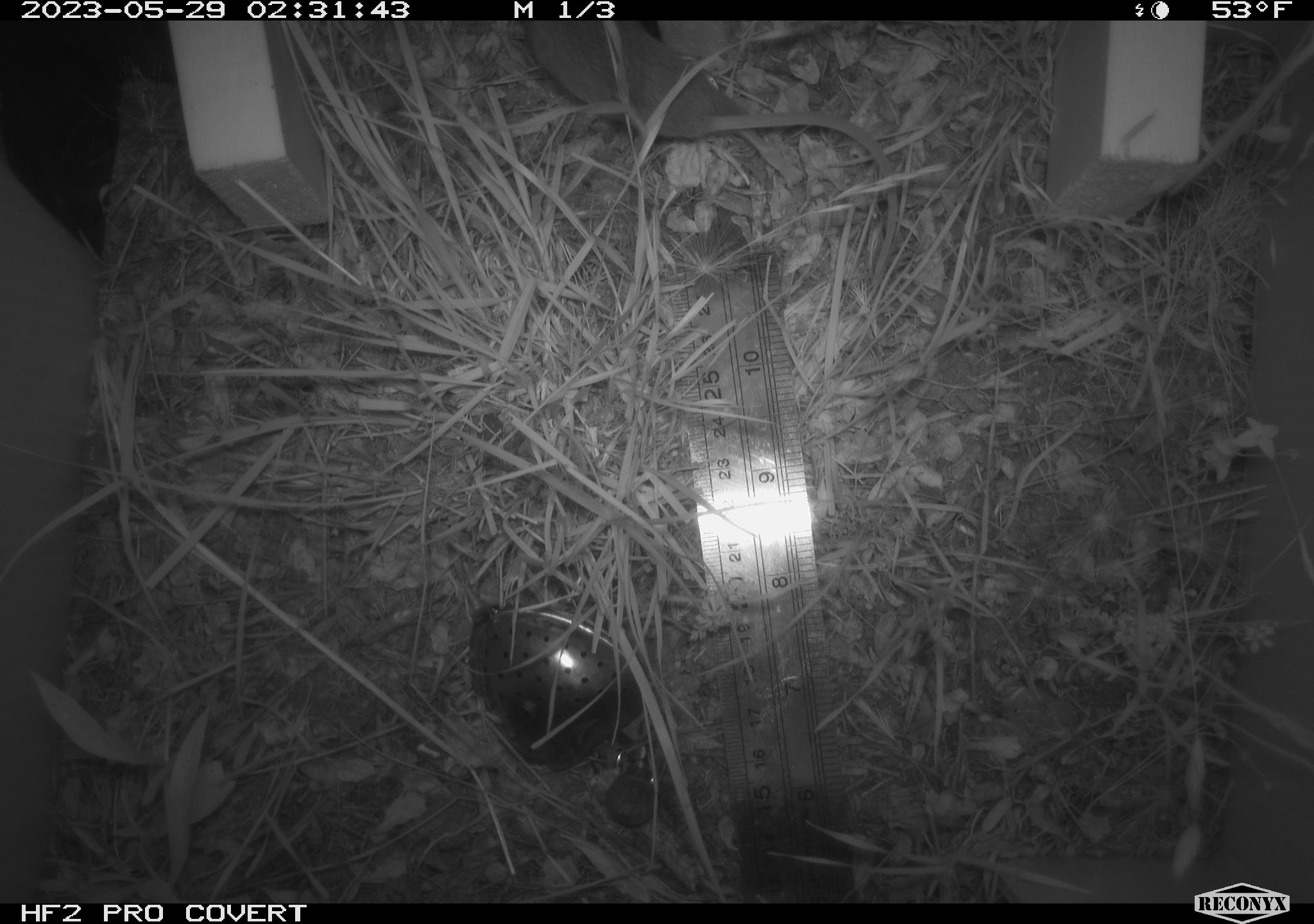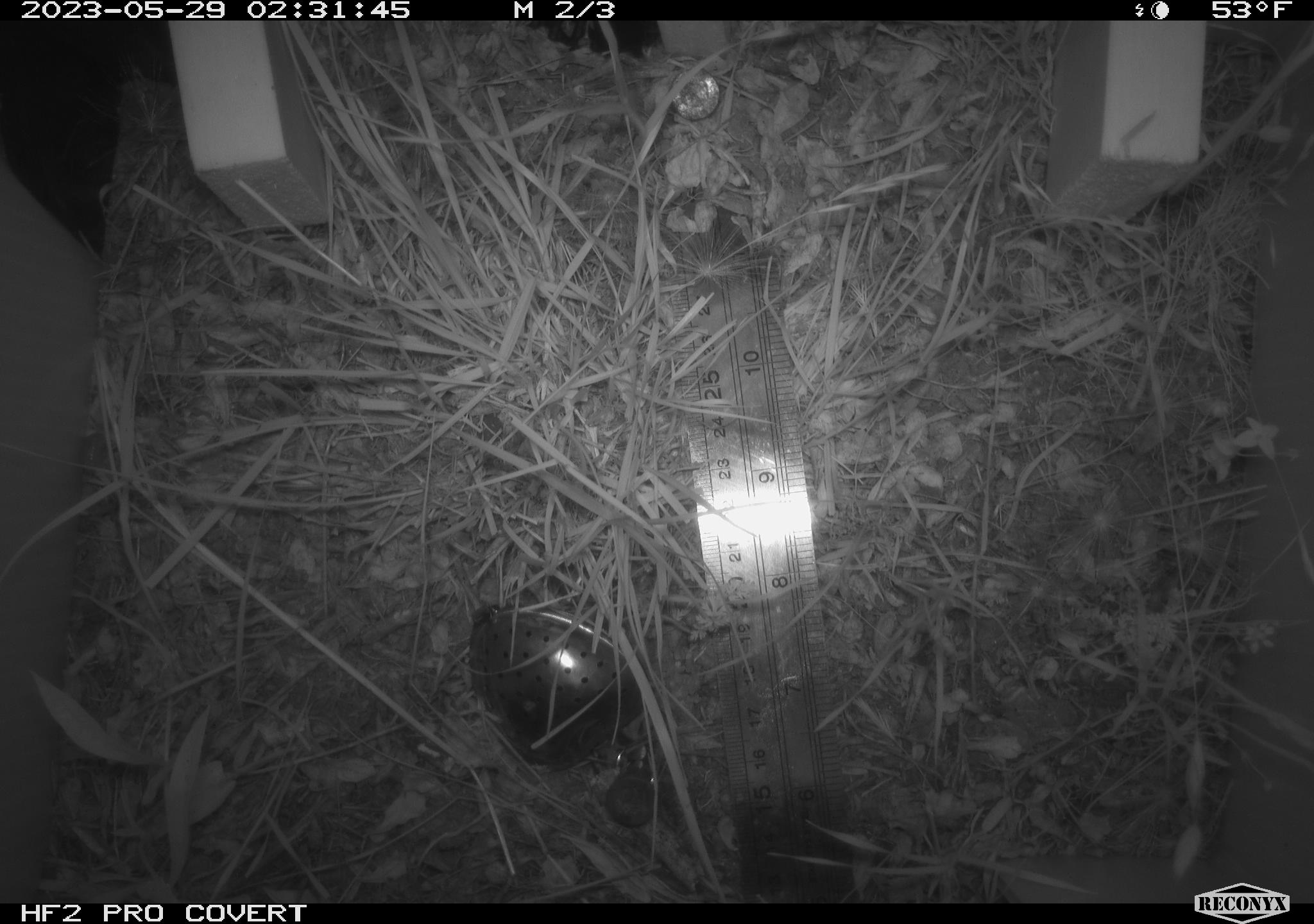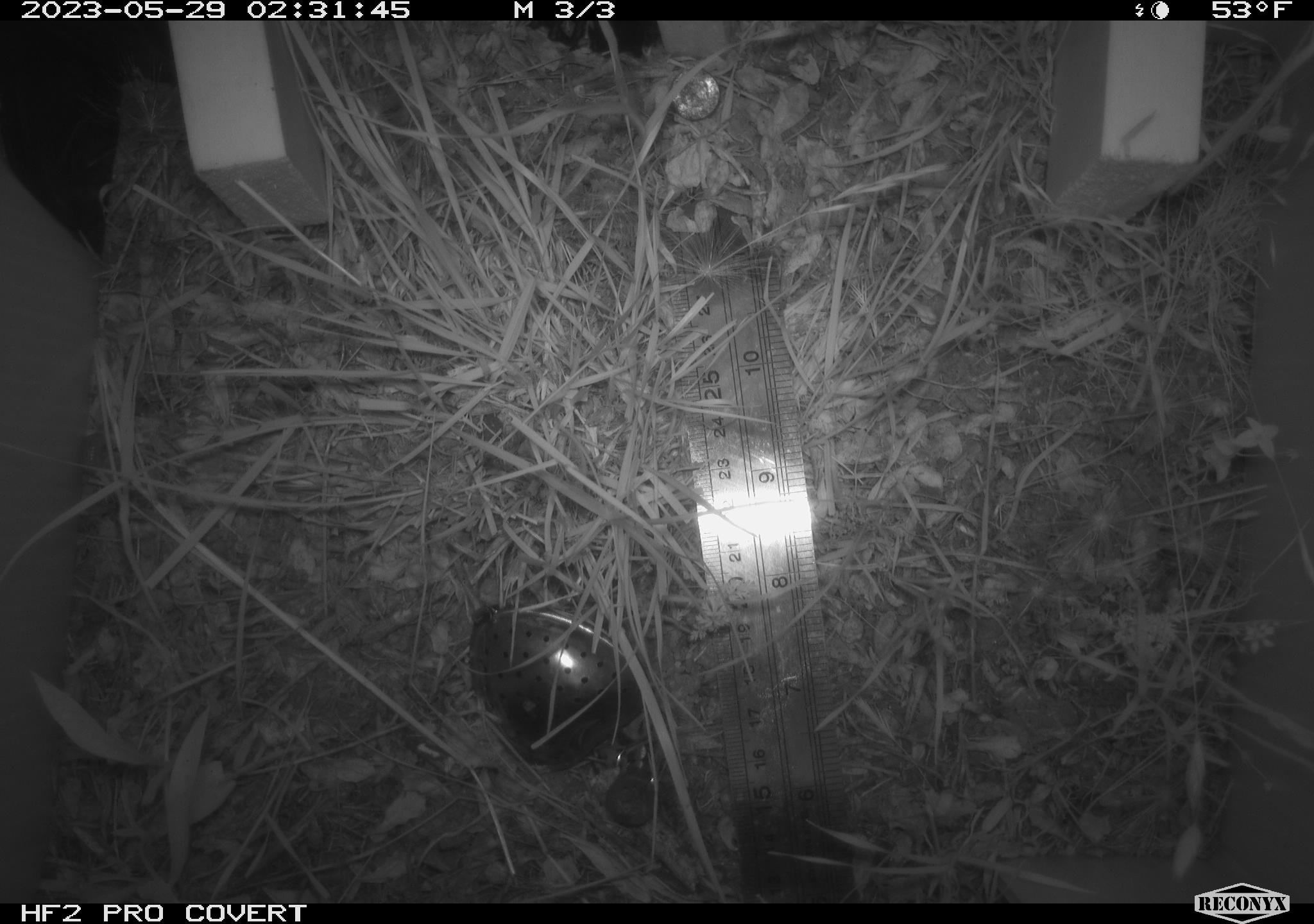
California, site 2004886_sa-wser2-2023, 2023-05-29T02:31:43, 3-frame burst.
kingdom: Animalia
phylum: Chordata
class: Mammalia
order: Rodentia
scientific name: Rodentia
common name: mouse species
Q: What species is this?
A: Mouse species (Rodentia).